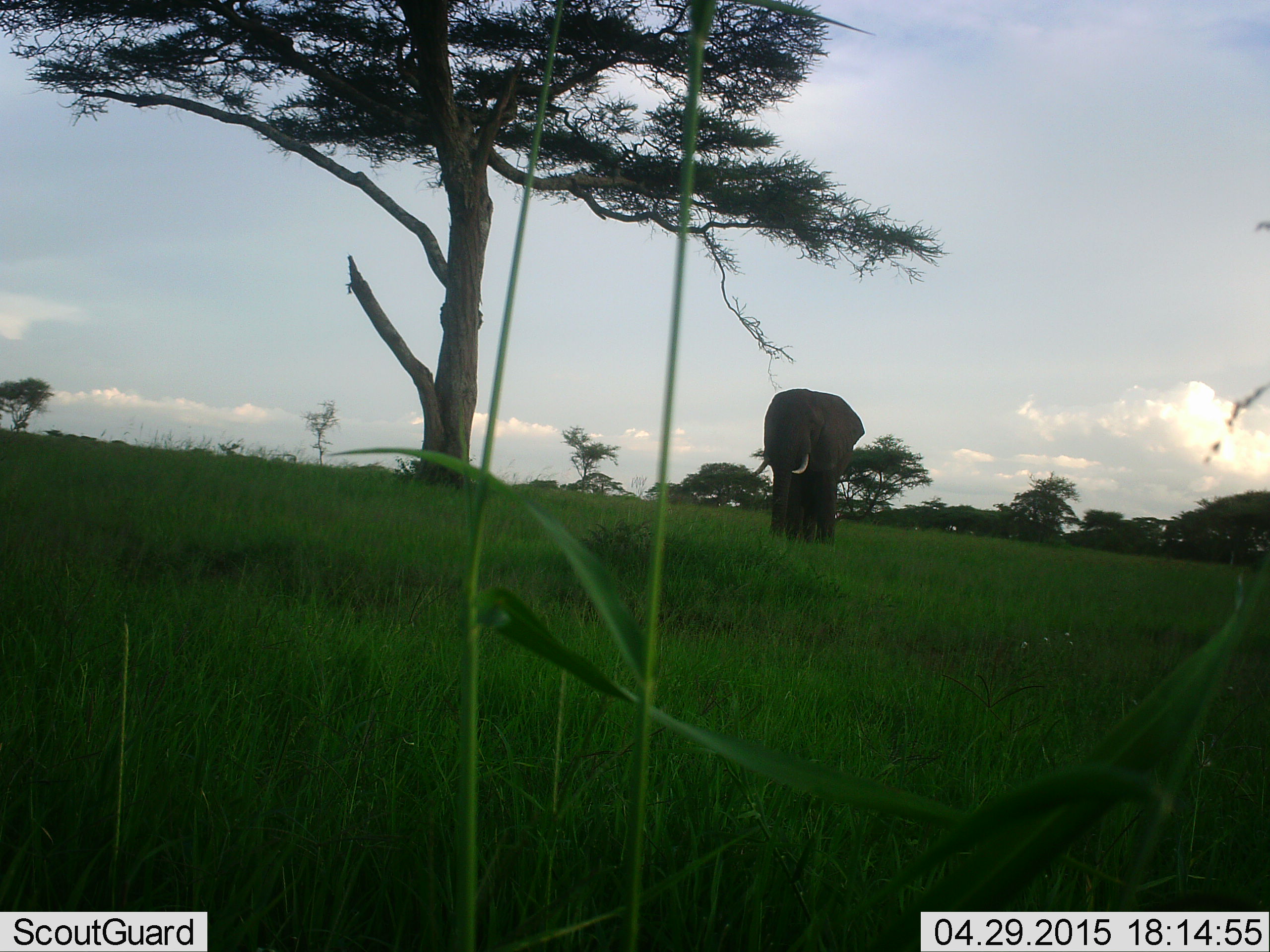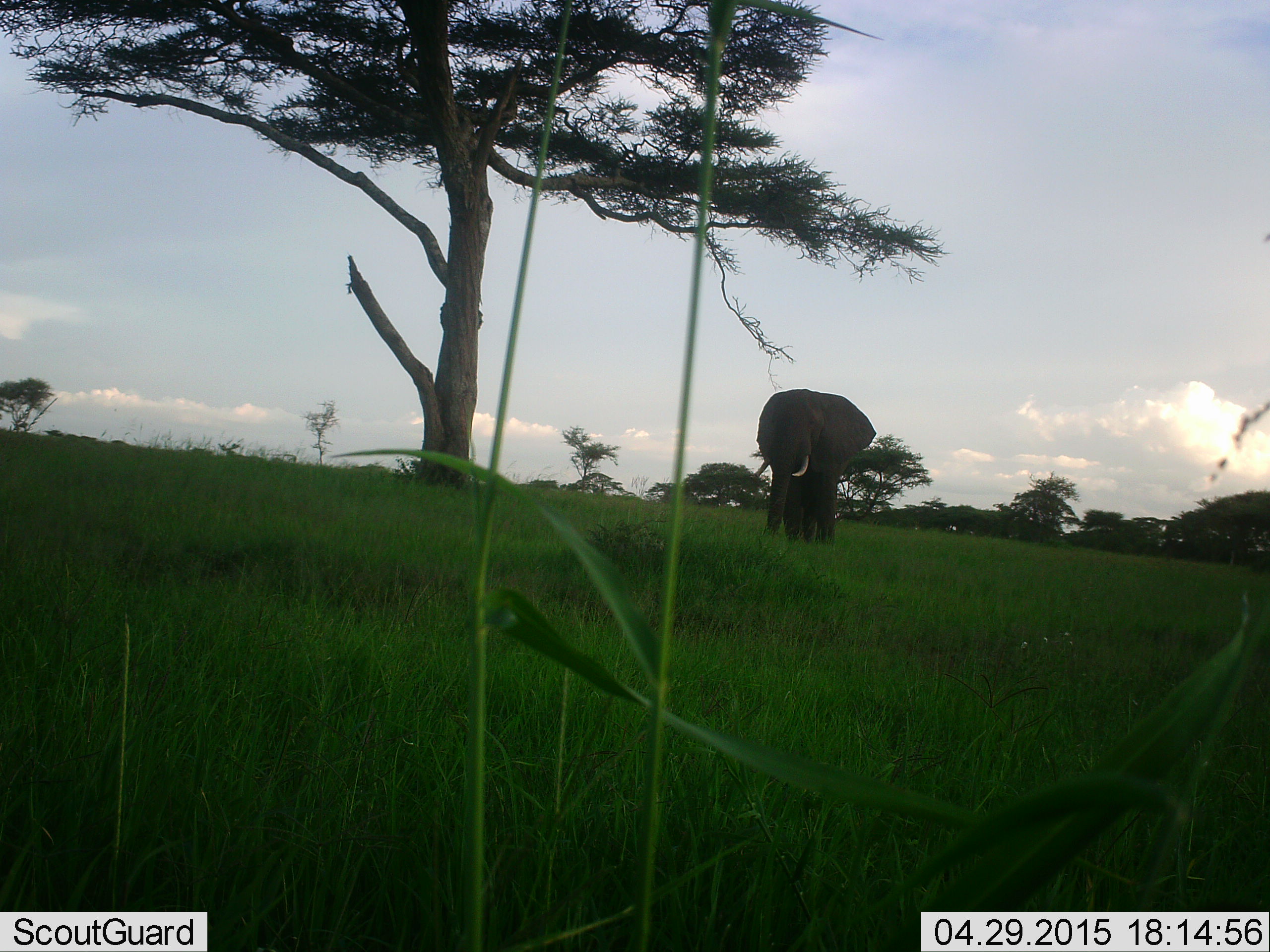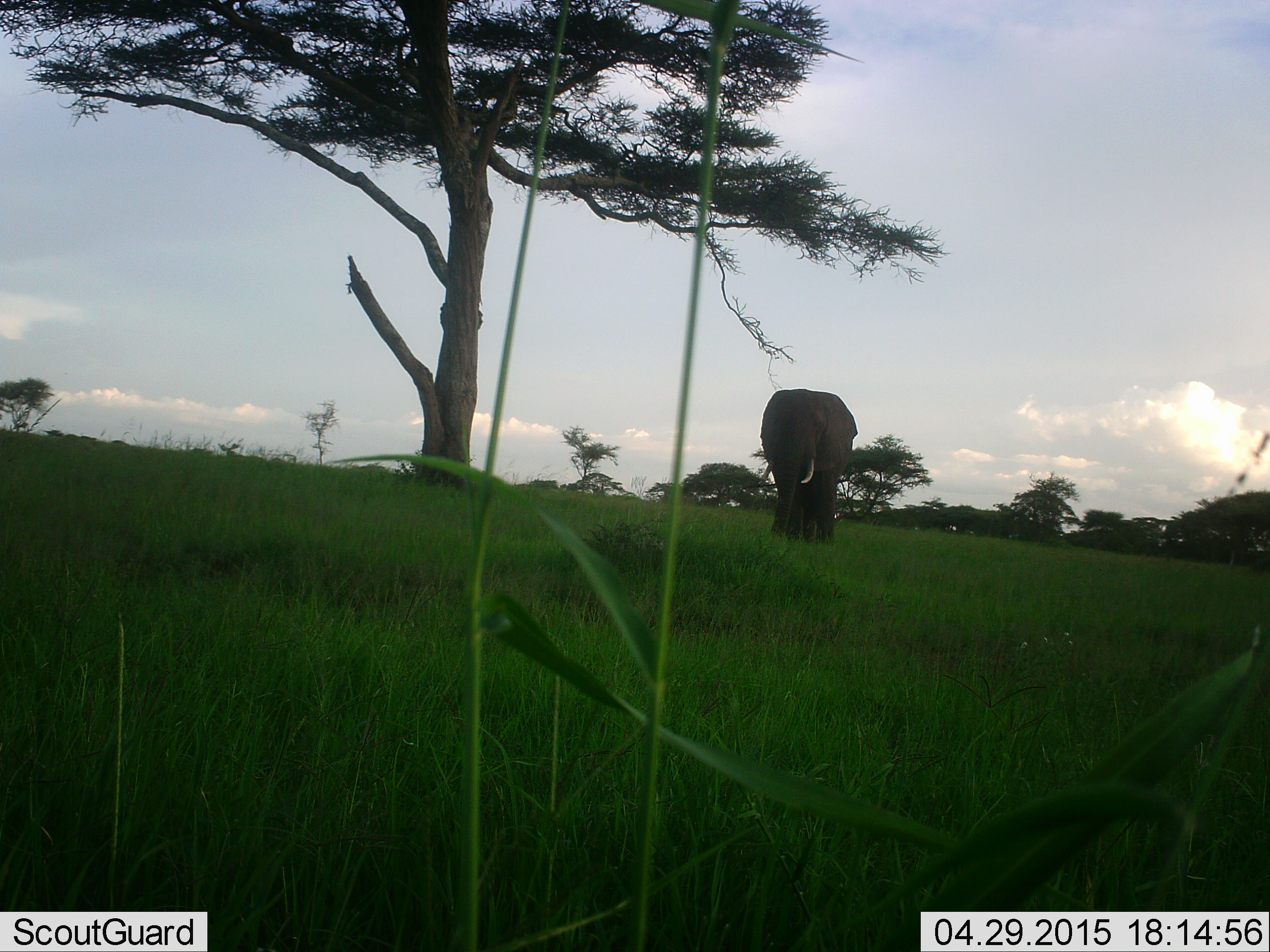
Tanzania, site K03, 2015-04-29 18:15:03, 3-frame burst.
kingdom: Animalia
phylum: Chordata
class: Mammalia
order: Proboscidea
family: Elephantidae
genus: Loxodonta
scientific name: Loxodonta africana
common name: african bush elephant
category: elephant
Elephant (african bush elephant) (Loxodonta africana), count 1. Behavior (volunteer vote fractions): standing 80%, resting 0%, moving 10%, interacting 0%. Young present (vote fraction): 0%. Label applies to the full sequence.